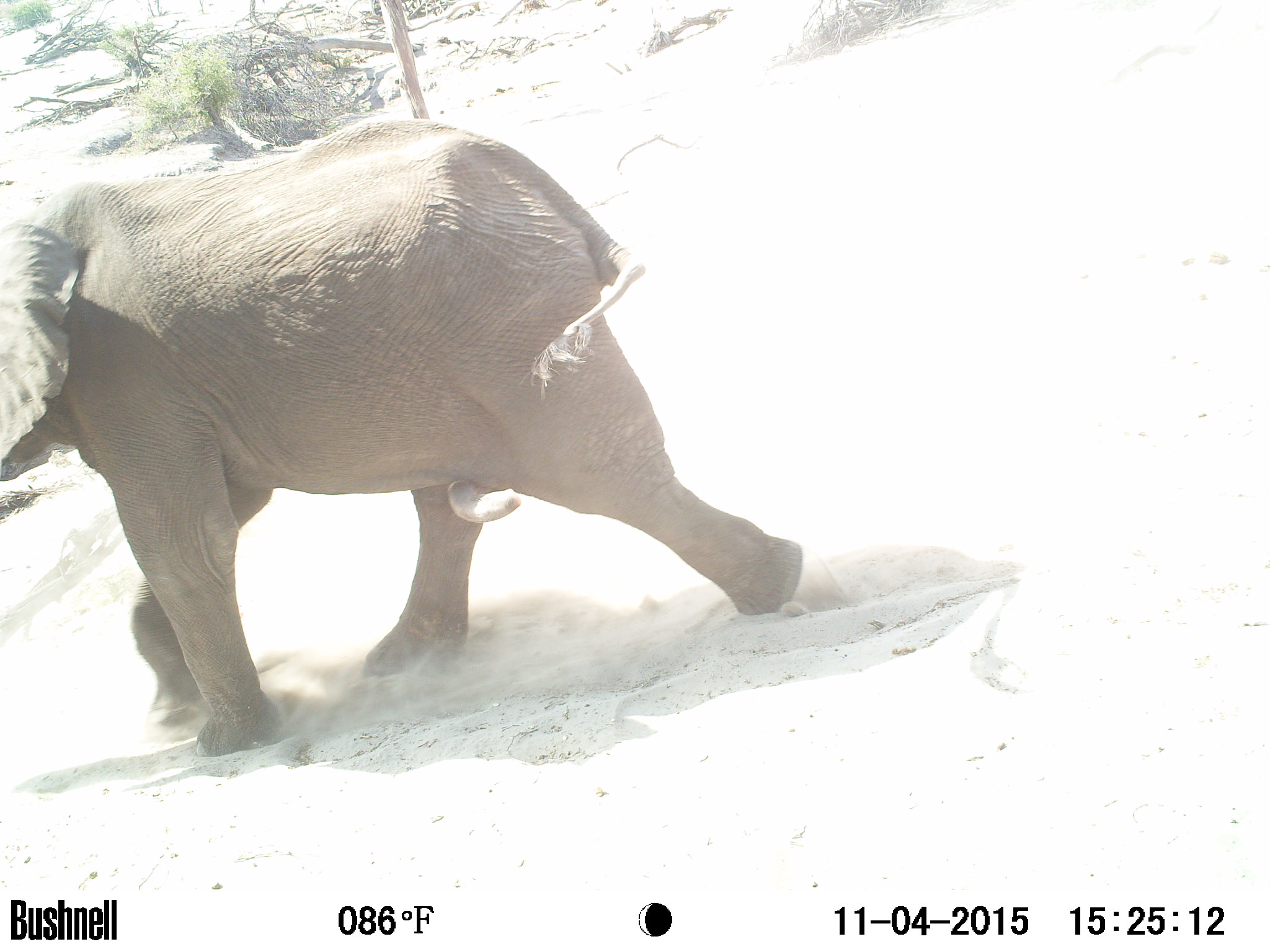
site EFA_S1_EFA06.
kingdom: Animalia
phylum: Chordata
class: Mammalia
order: Proboscidea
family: Elephantidae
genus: Loxodonta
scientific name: Loxodonta africana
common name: african bush elephant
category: elephant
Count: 1.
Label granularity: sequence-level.